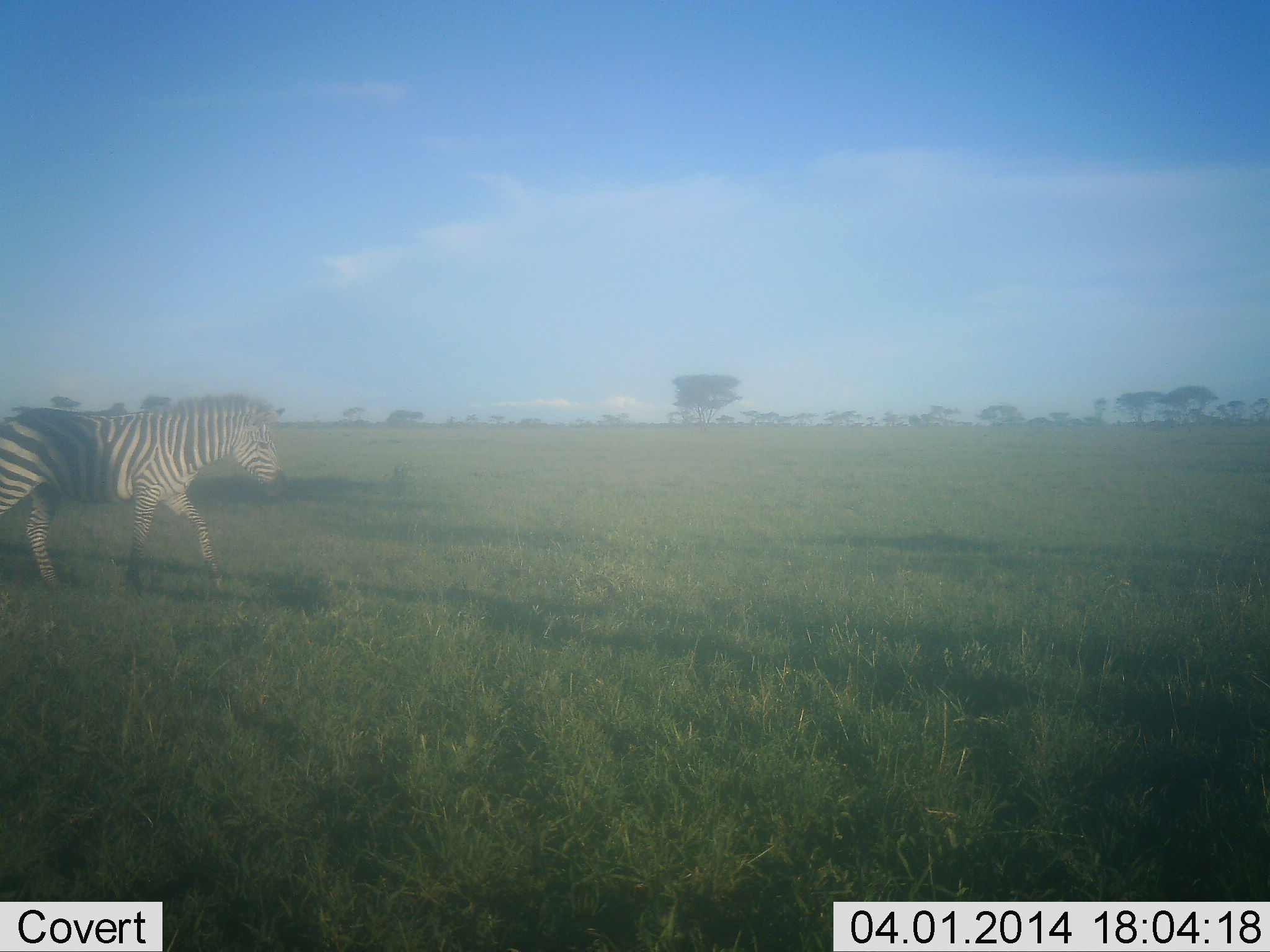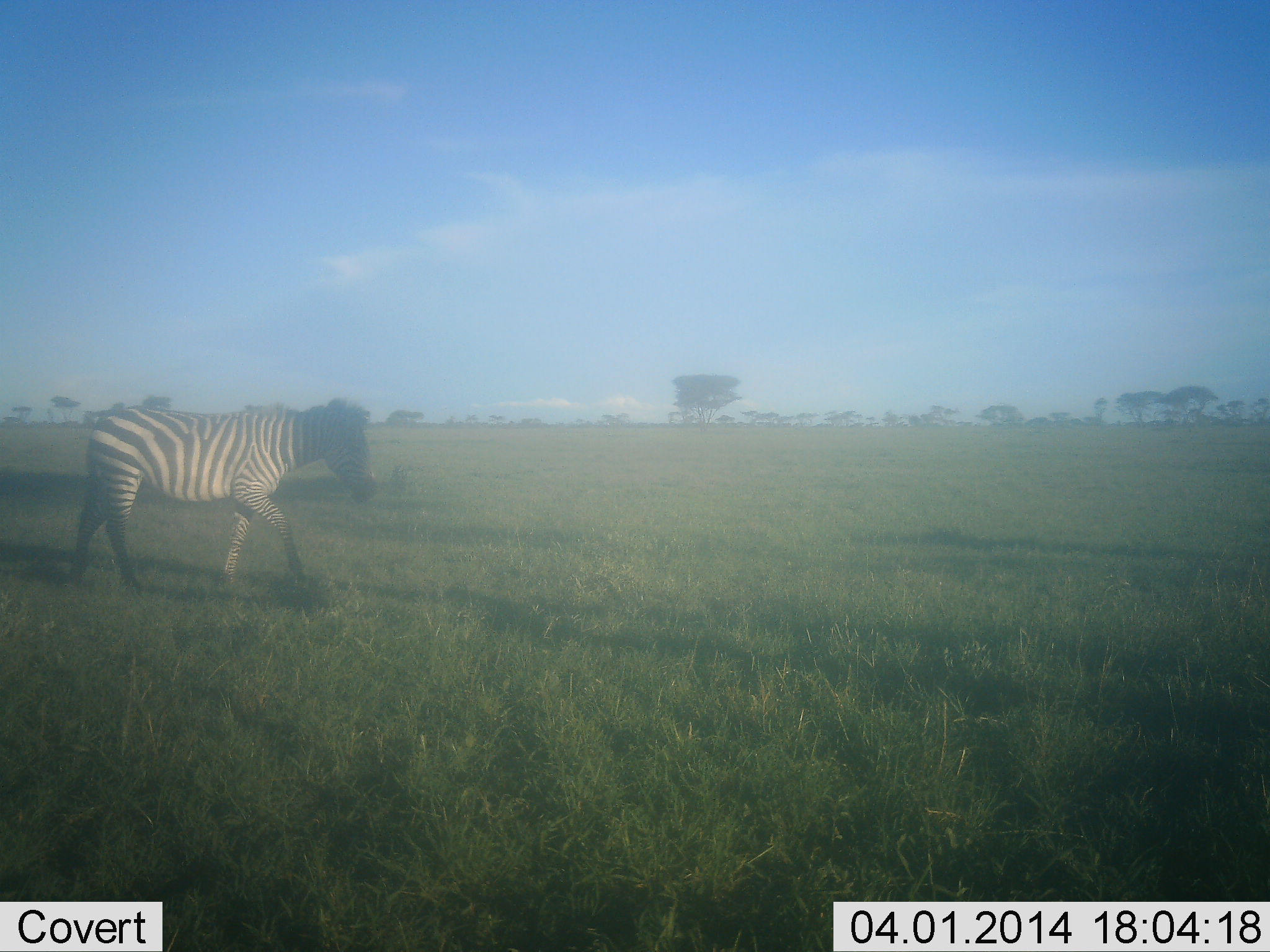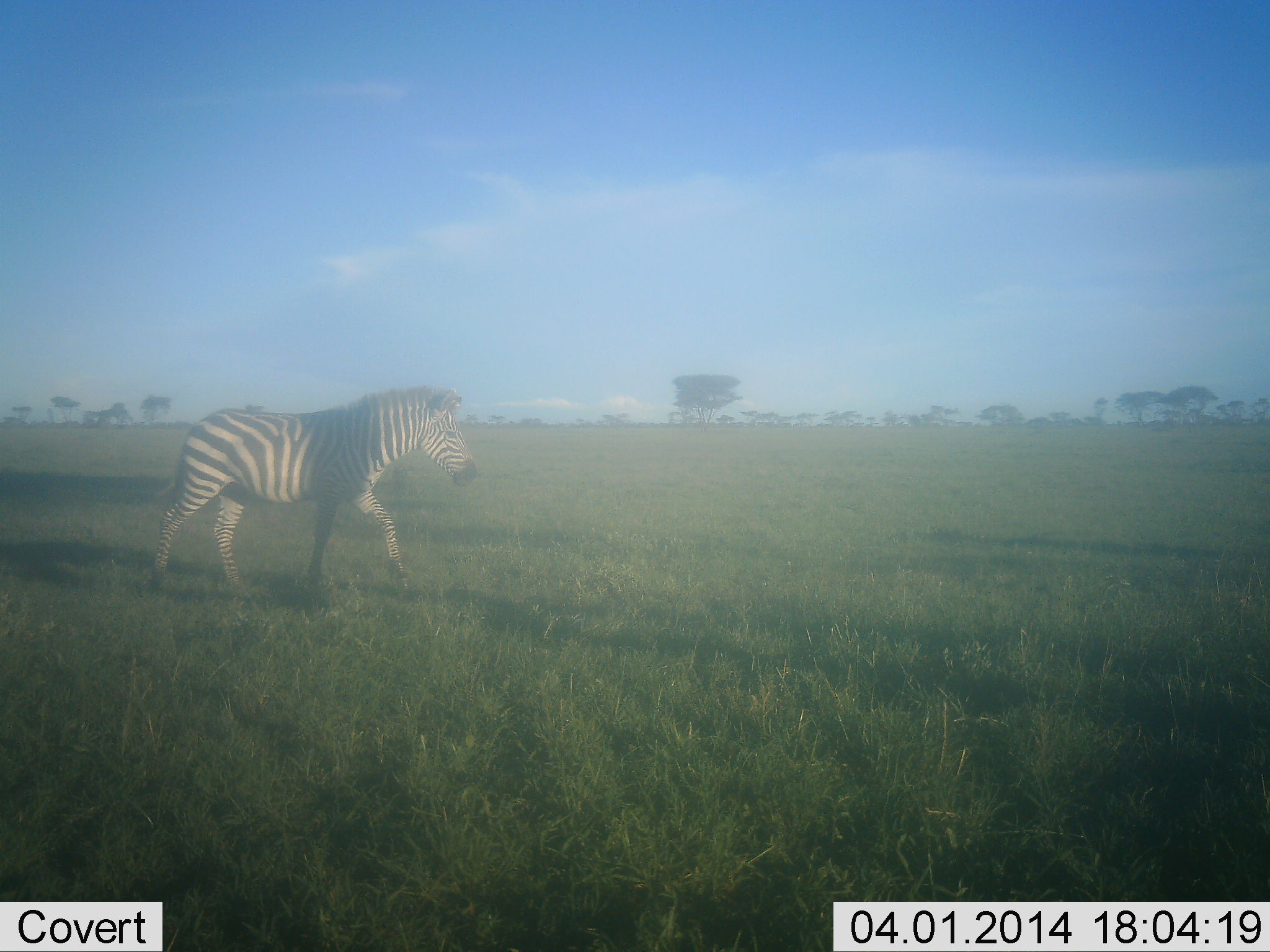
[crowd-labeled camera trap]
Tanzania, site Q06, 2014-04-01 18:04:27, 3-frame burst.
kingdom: Animalia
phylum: Chordata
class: Mammalia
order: Perissodactyla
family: Equidae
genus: Equus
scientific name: Equus quagga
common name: plains zebra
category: zebra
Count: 1.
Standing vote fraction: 0%.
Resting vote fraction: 0%.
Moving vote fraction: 100%.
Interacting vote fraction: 0%.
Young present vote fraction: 0%.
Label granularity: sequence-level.